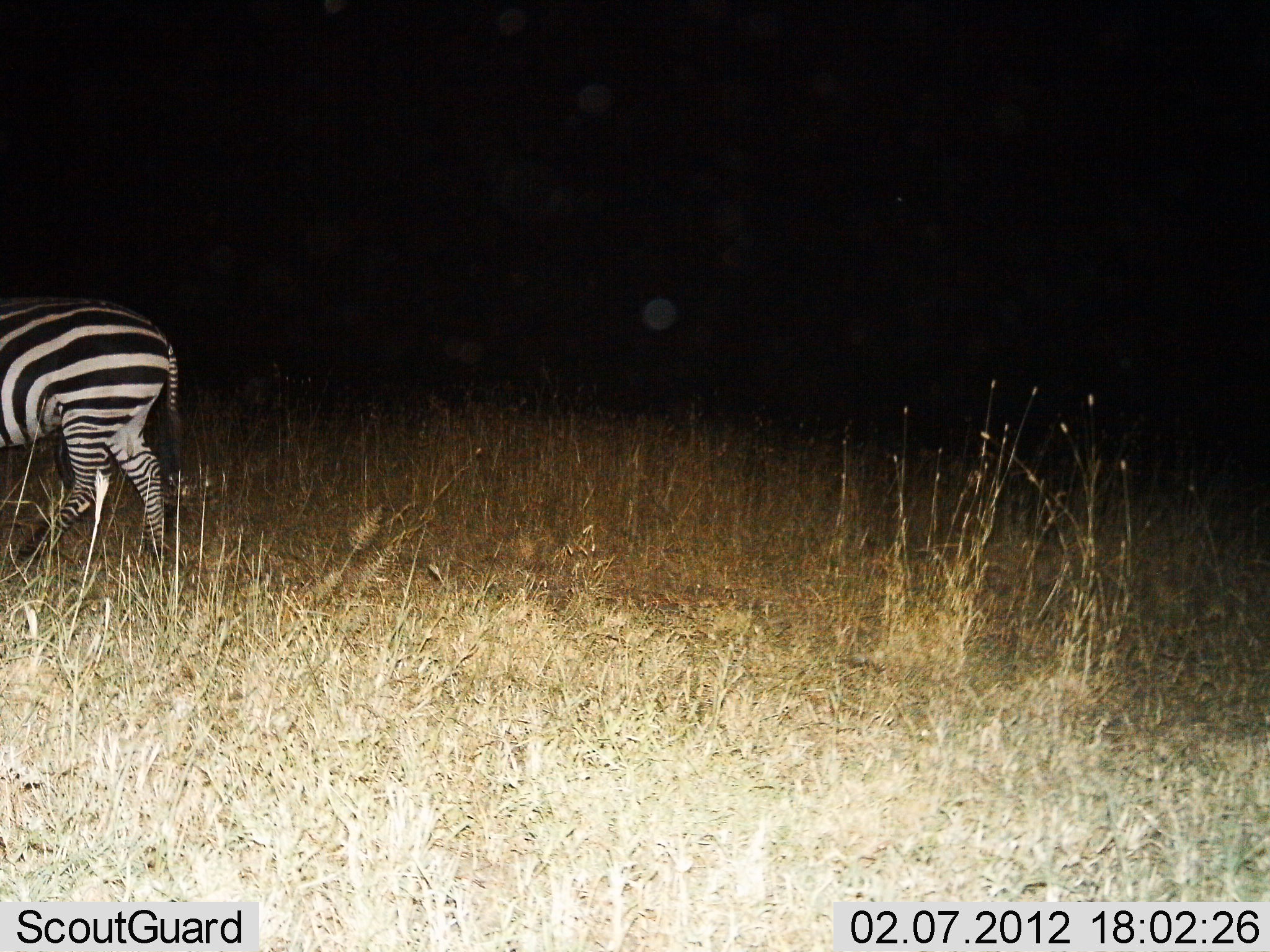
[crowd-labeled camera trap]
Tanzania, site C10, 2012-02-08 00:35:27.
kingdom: Animalia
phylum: Chordata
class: Mammalia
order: Perissodactyla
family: Equidae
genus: Equus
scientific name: Equus quagga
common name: plains zebra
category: zebra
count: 1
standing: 26%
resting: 0%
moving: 74%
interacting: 0%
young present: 0%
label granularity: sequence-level